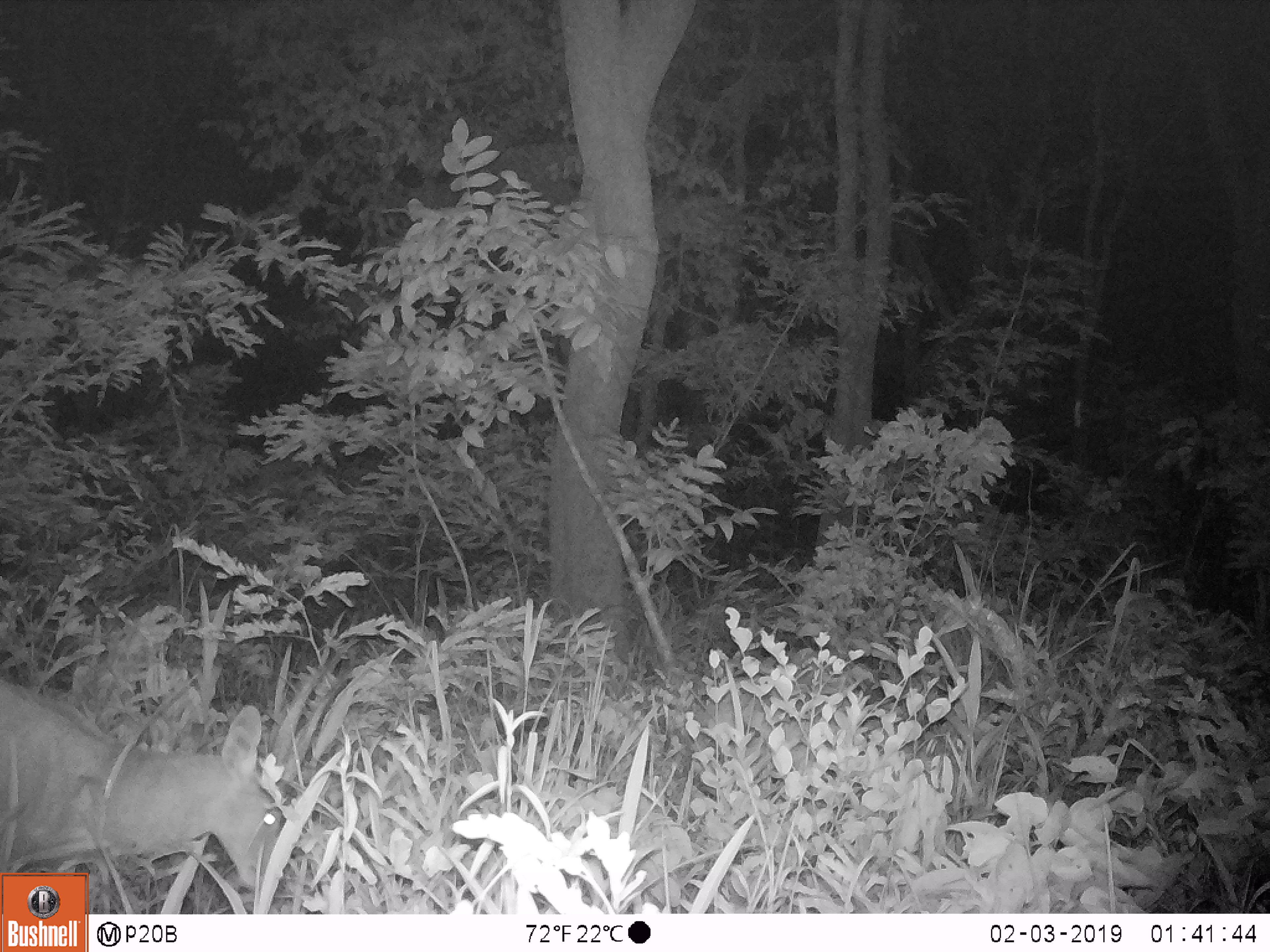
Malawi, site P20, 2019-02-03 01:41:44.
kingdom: Animalia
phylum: Chordata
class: Mammalia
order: Artiodactyla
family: Bovidae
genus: Tragelaphus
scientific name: Tragelaphus sylvaticus sylvaticus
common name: cape bushbuck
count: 1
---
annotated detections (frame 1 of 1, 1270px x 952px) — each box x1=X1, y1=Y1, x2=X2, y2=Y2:
cape bushbuck: x1=0, y1=615, x2=363, y2=869